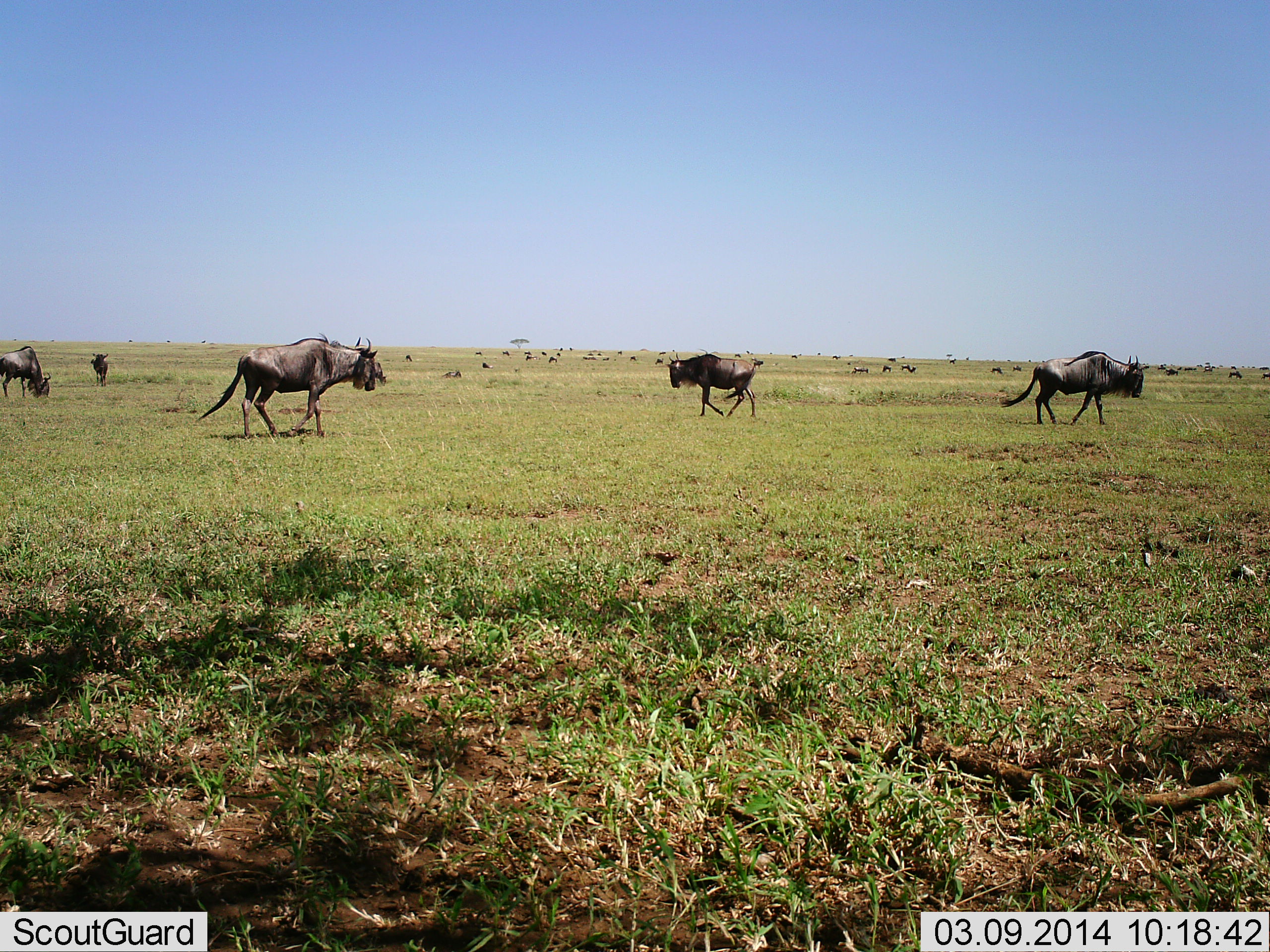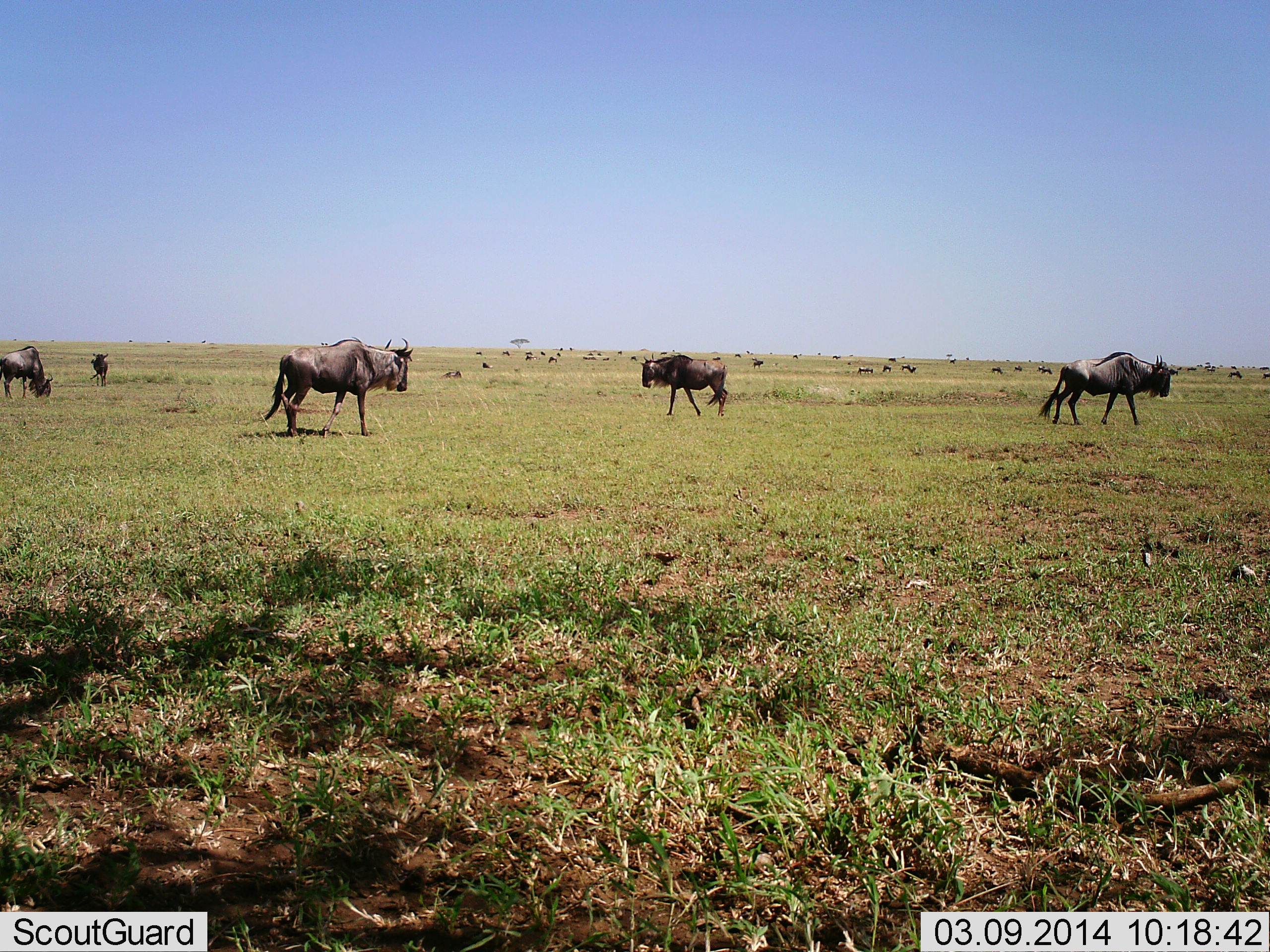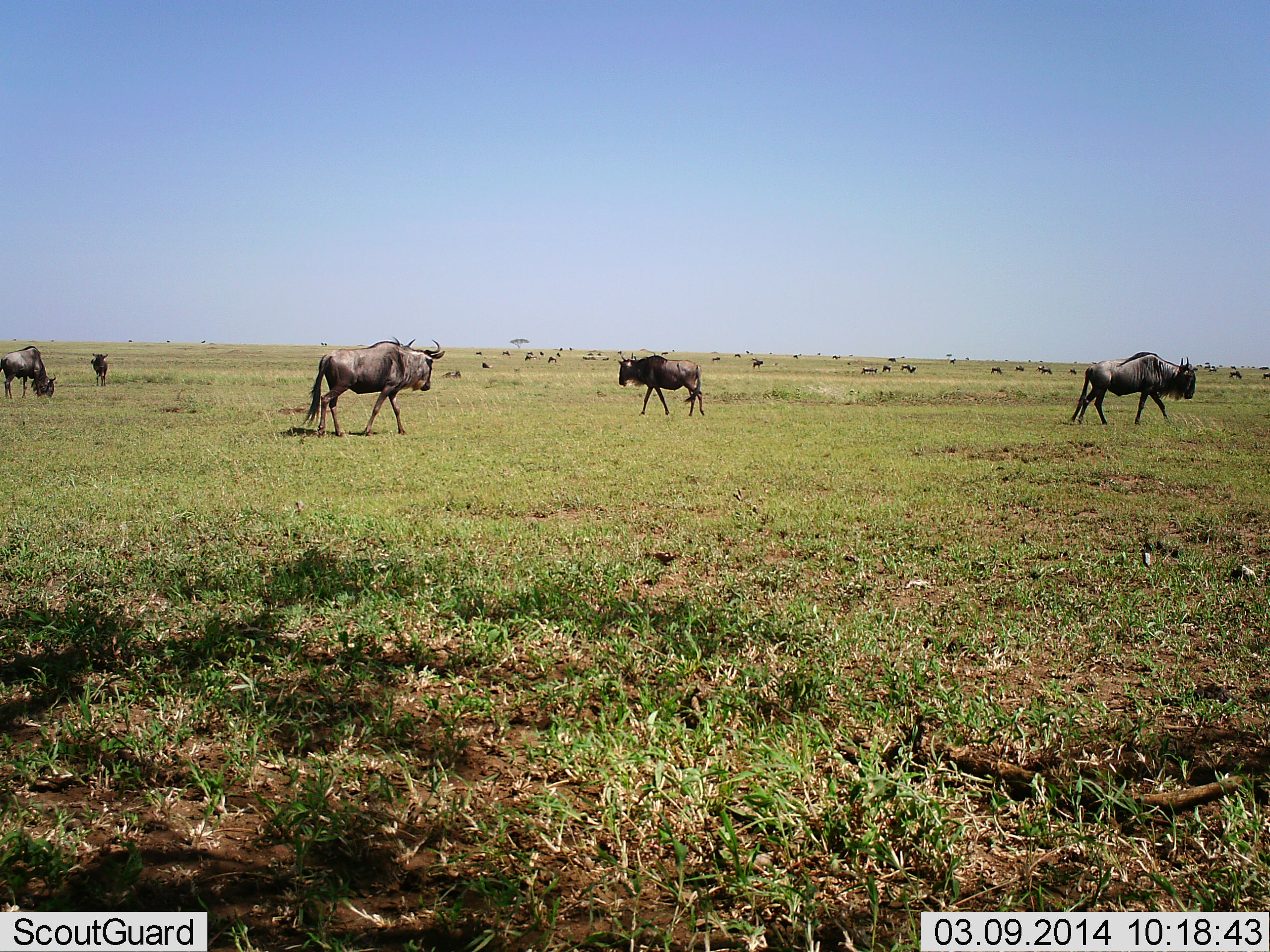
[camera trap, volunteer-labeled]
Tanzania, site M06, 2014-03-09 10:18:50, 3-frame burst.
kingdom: Animalia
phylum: Chordata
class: Mammalia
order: Artiodactyla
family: Bovidae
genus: Connochaetes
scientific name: Connochaetes taurinus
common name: blue wildebeest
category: wildebeest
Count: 11-50.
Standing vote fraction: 40%.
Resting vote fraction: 9%.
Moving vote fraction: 87%.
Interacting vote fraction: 4%.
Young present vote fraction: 2%.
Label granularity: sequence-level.